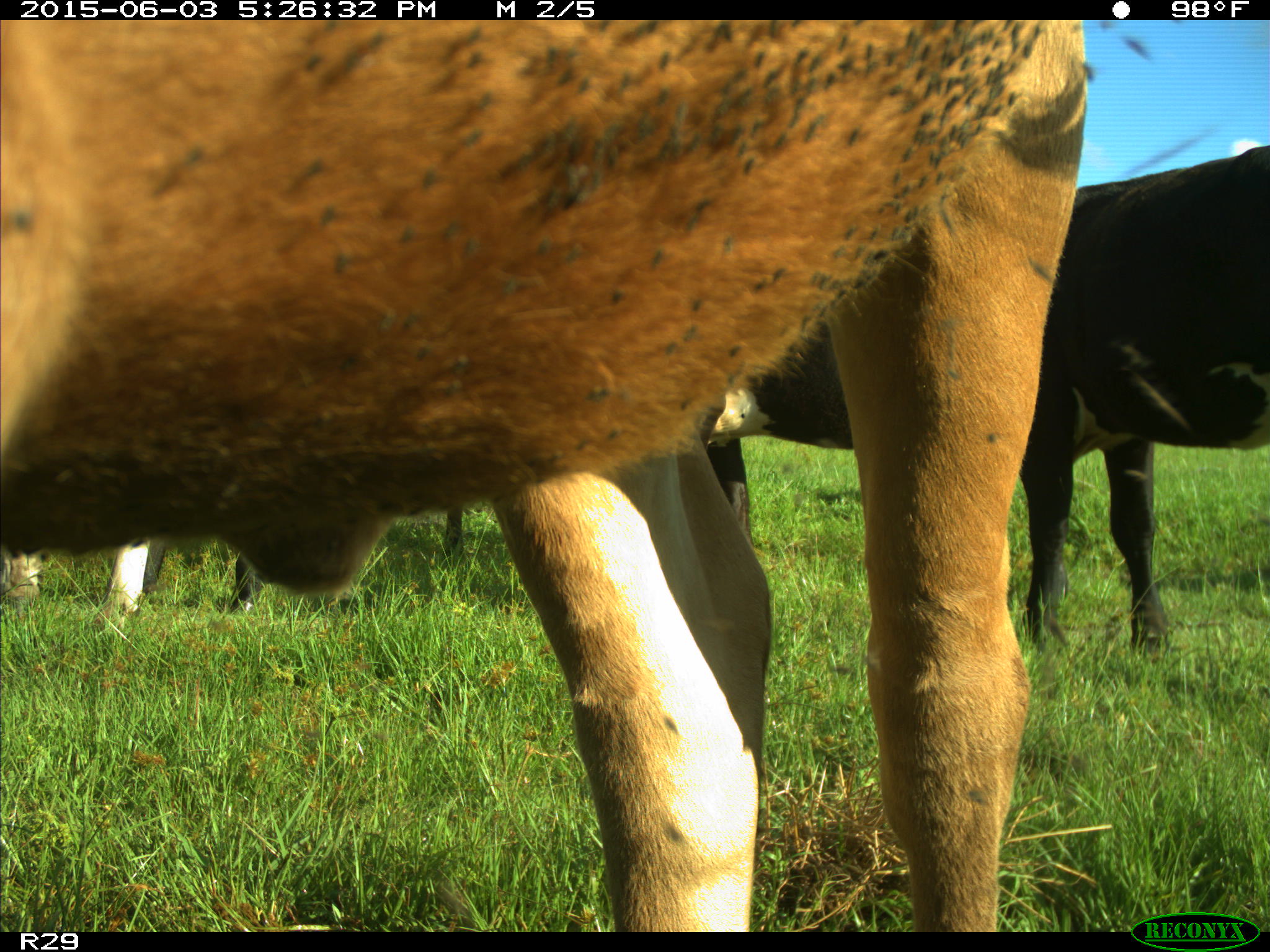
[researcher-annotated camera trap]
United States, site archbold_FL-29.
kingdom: Animalia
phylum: Chordata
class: Mammalia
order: Artiodactyla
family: Bovidae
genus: Bos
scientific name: Bos taurus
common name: domestic cow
Bos taurus (domestic cow).